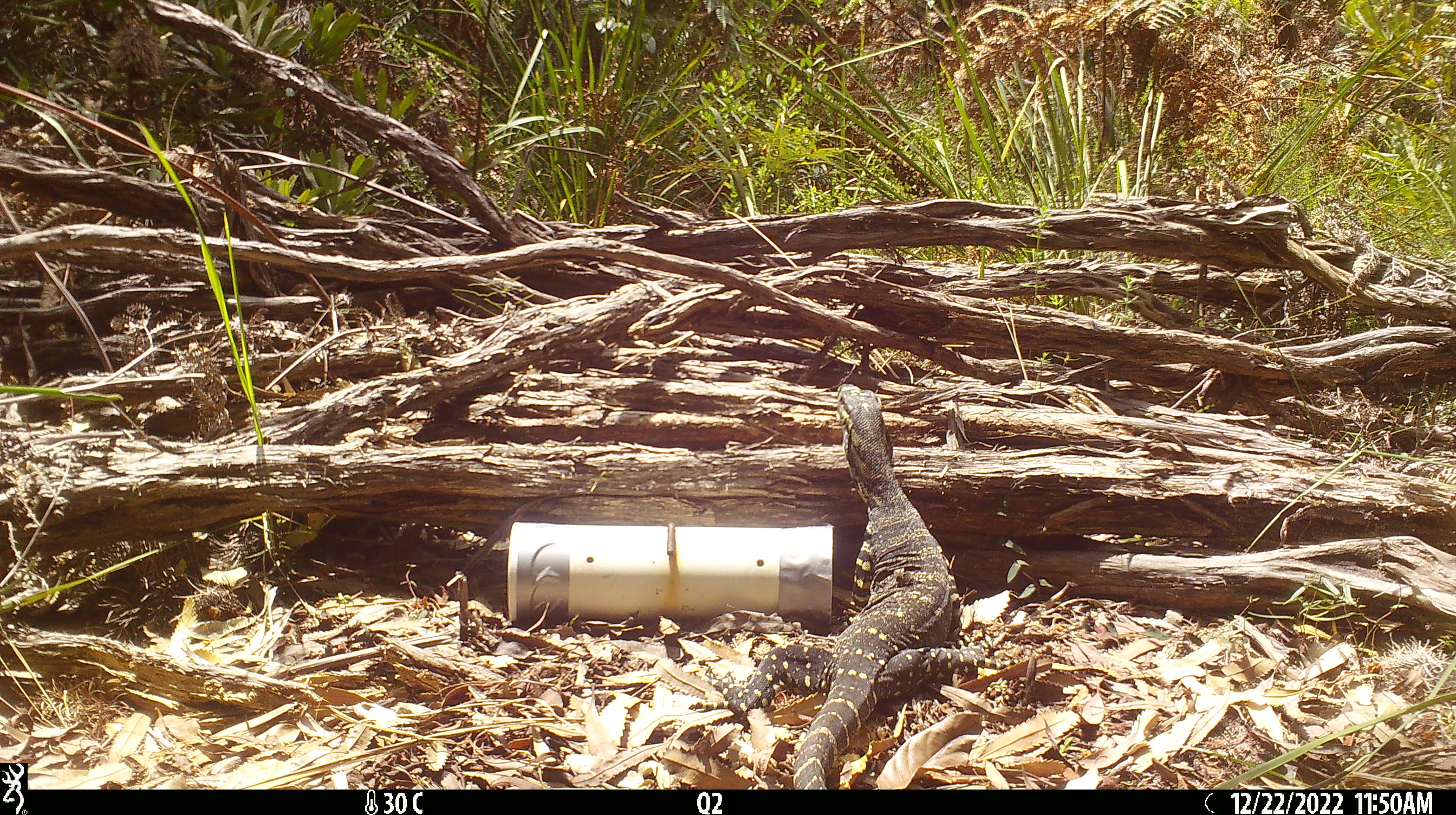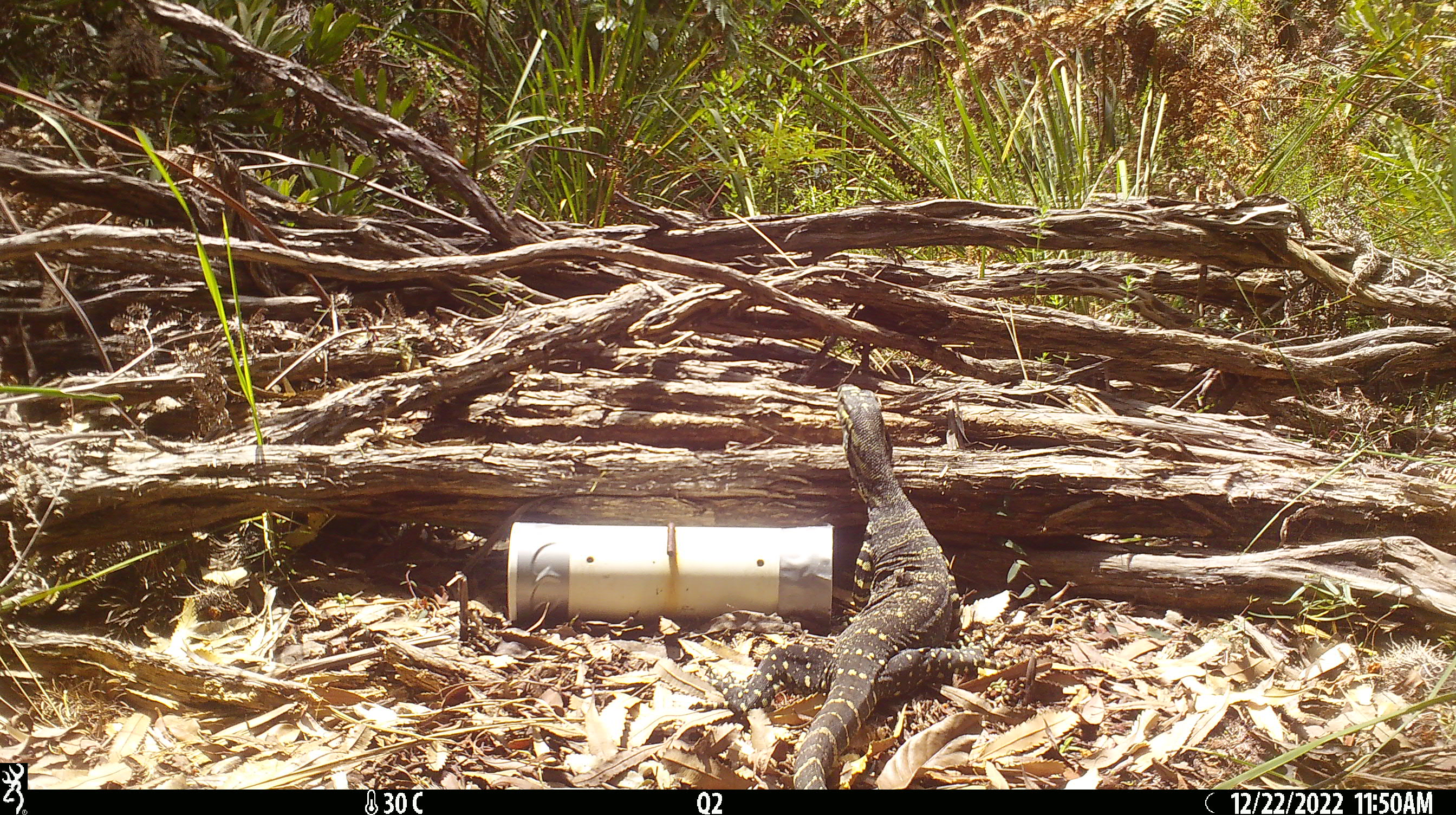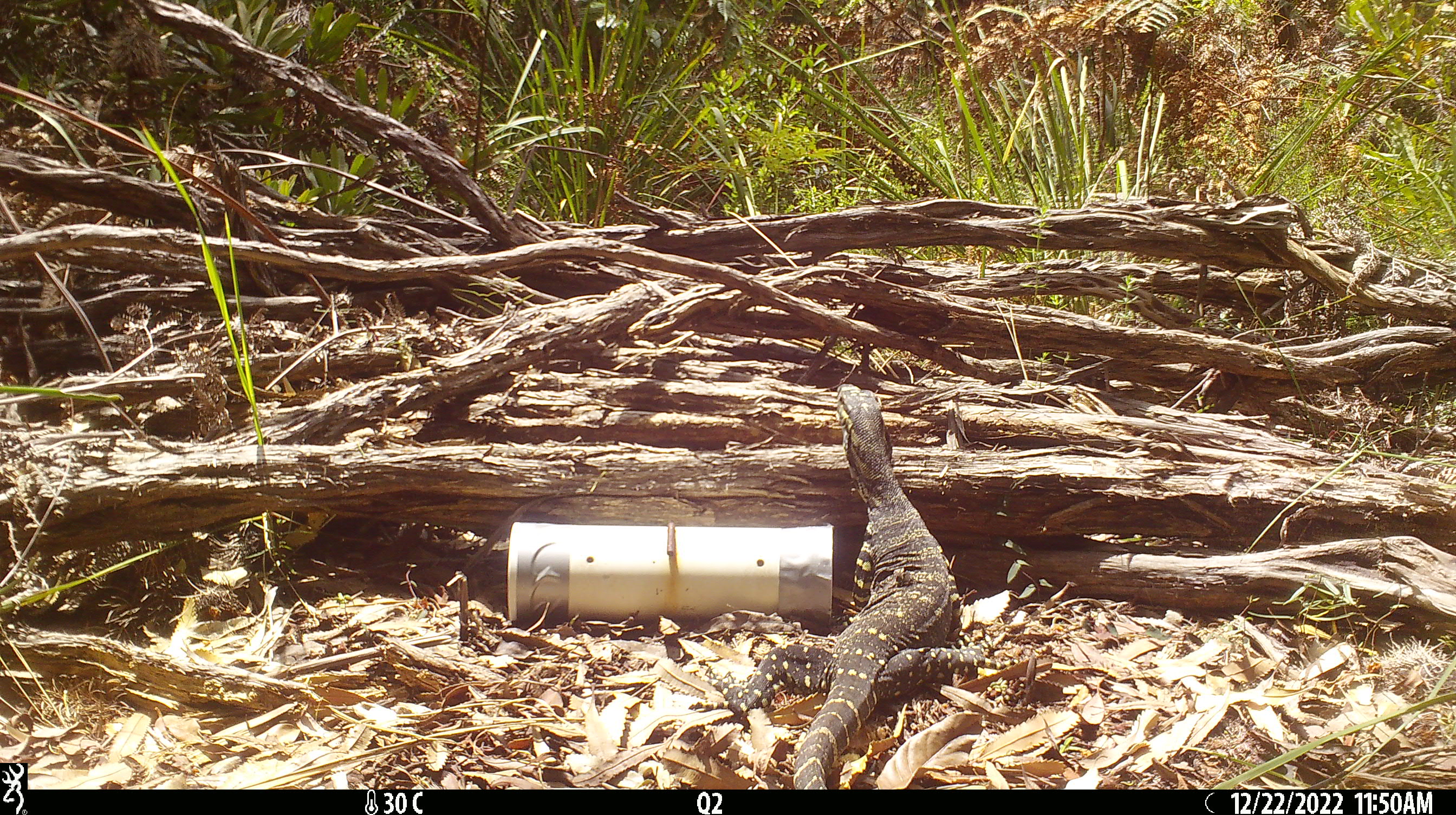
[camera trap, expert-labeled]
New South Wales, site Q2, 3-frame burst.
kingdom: Animalia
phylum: Chordata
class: Reptilia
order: Squamata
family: Varanidae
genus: Varanus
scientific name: Varanus varius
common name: lace monitor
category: goanna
Goanna (lace monitor) (Varanus varius).